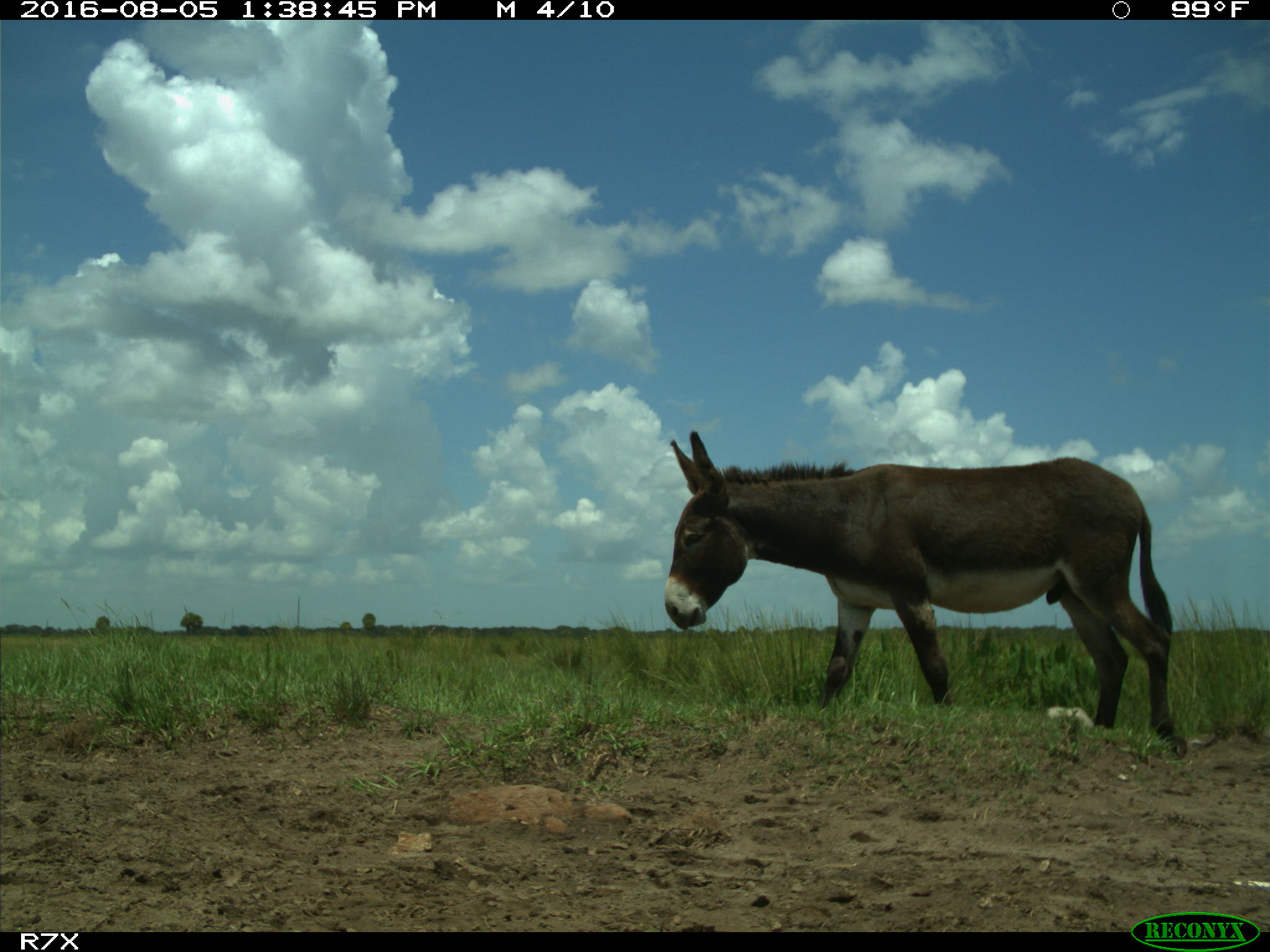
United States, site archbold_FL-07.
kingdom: Animalia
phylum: Chordata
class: Mammalia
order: Perissodactyla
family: Equidae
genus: Equus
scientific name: Equus africanus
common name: african wild ass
Equus africanus (african wild ass).